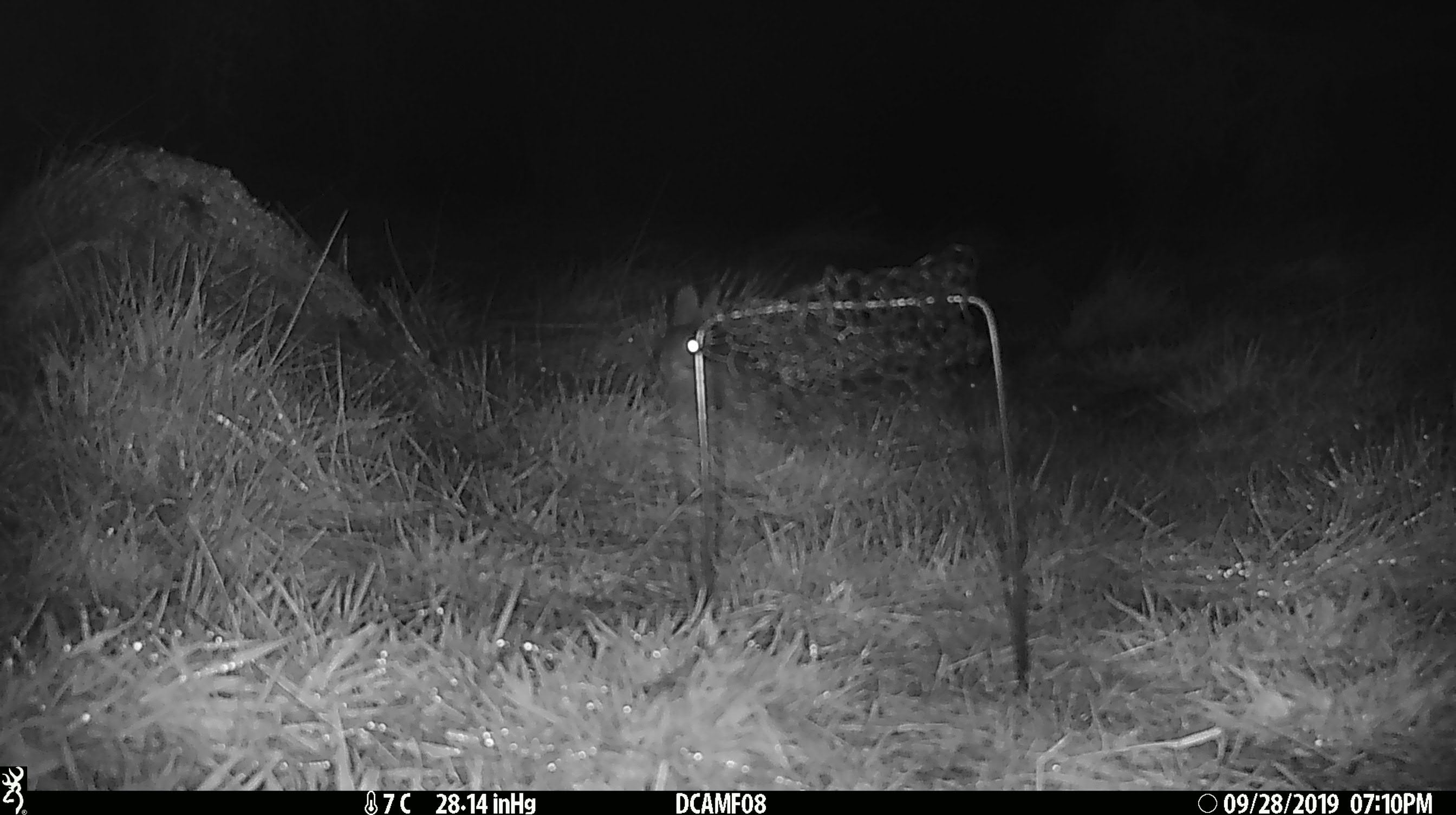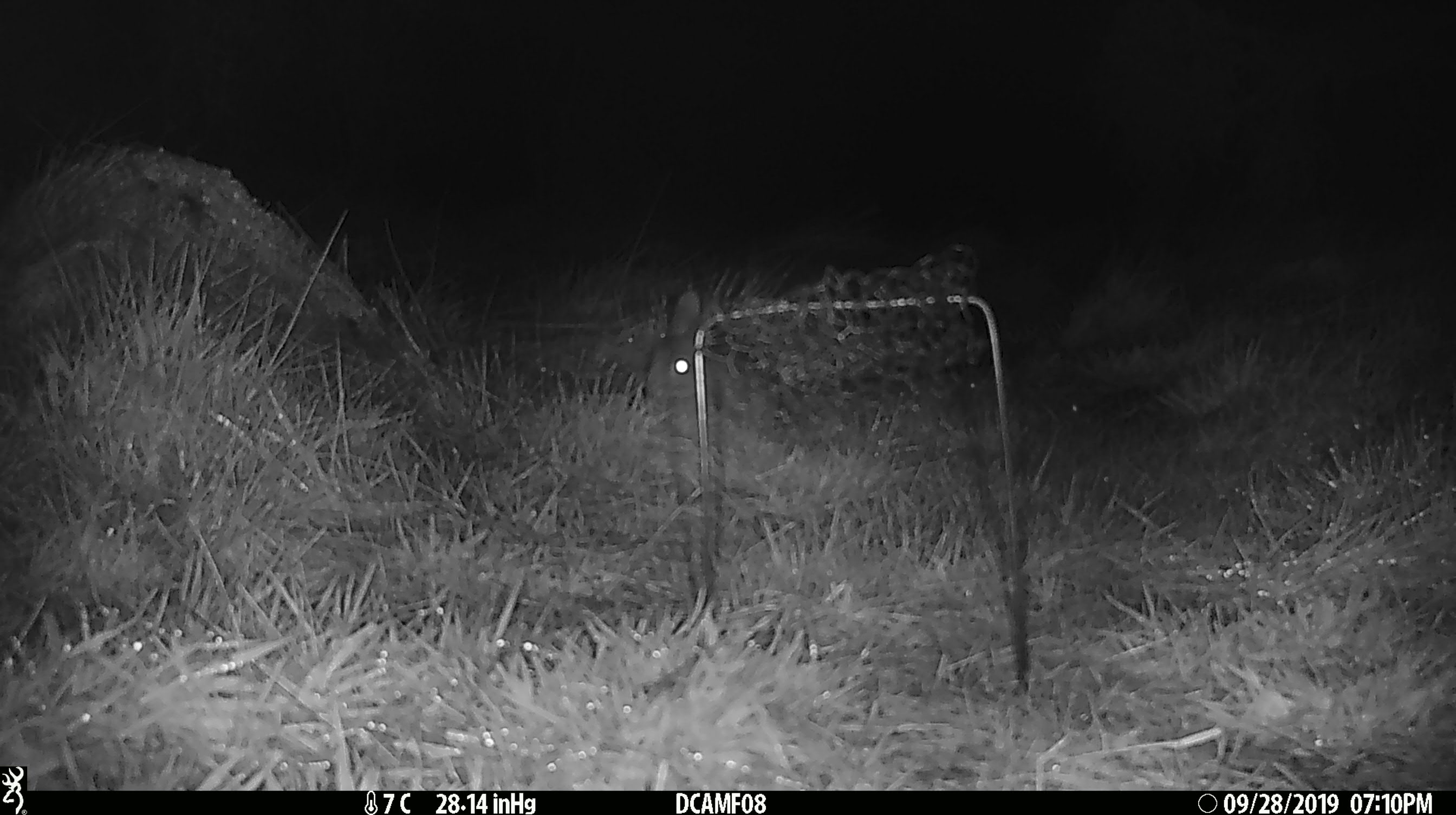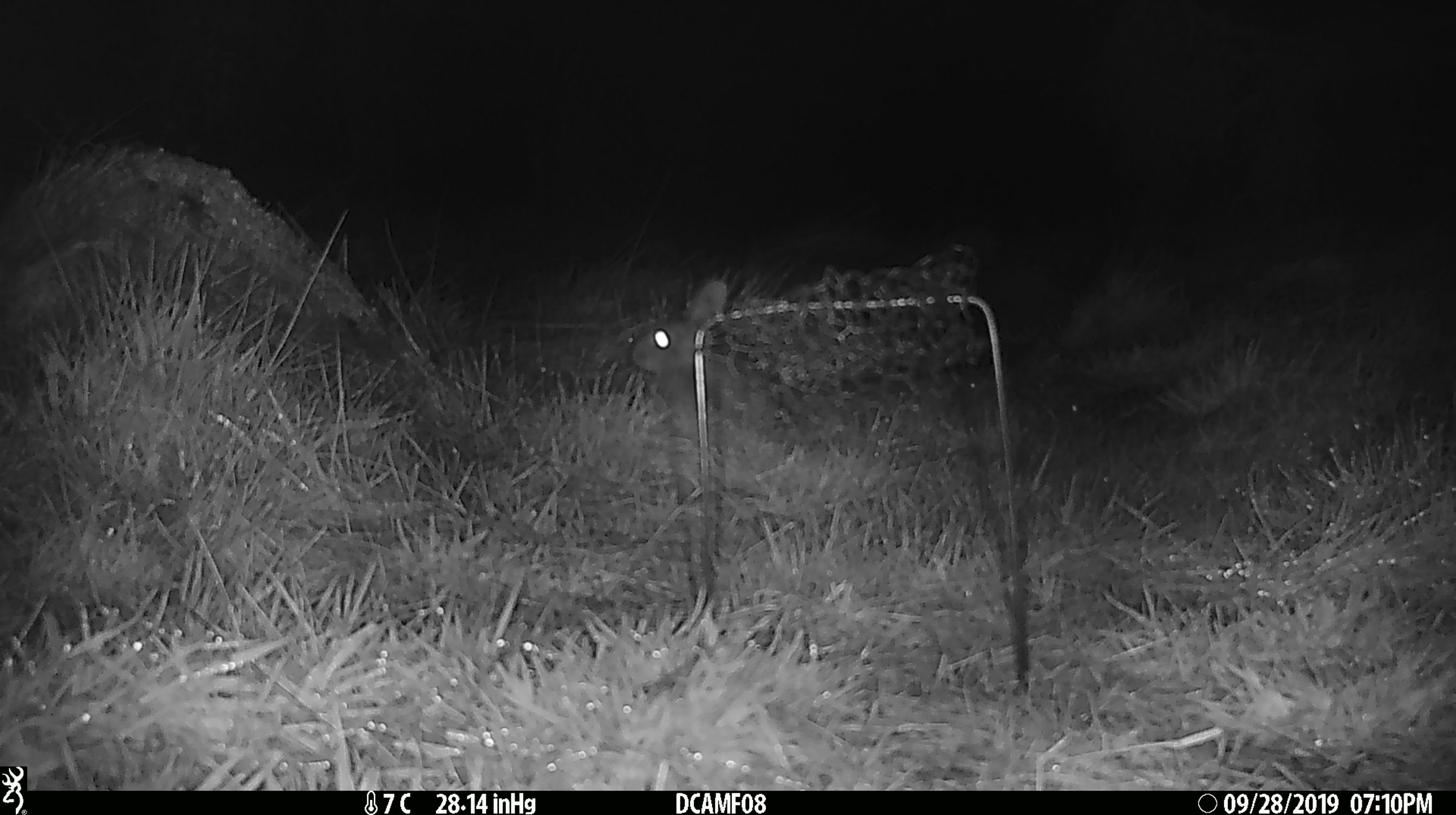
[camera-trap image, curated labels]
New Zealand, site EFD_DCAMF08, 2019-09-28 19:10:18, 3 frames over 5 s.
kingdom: Animalia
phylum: Chordata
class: Mammalia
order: Lagomorpha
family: Leporidae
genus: Oryctolagus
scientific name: Oryctolagus cuniculus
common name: european rabbit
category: rabbit